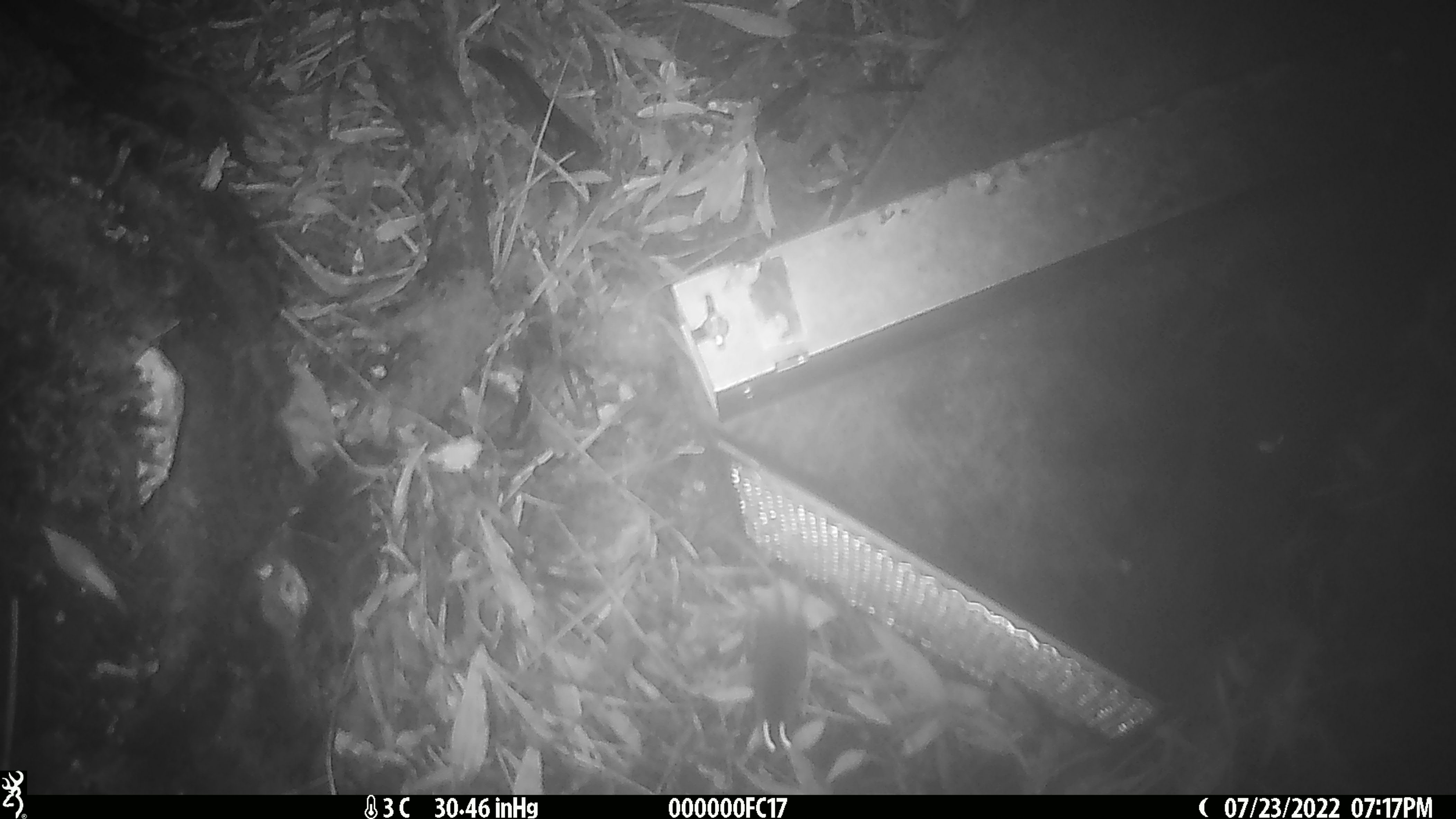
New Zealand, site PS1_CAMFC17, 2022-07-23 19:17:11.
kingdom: Animalia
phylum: Chordata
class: Mammalia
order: Rodentia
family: Muridae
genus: Mus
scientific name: Mus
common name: mouse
Mouse (Mus).